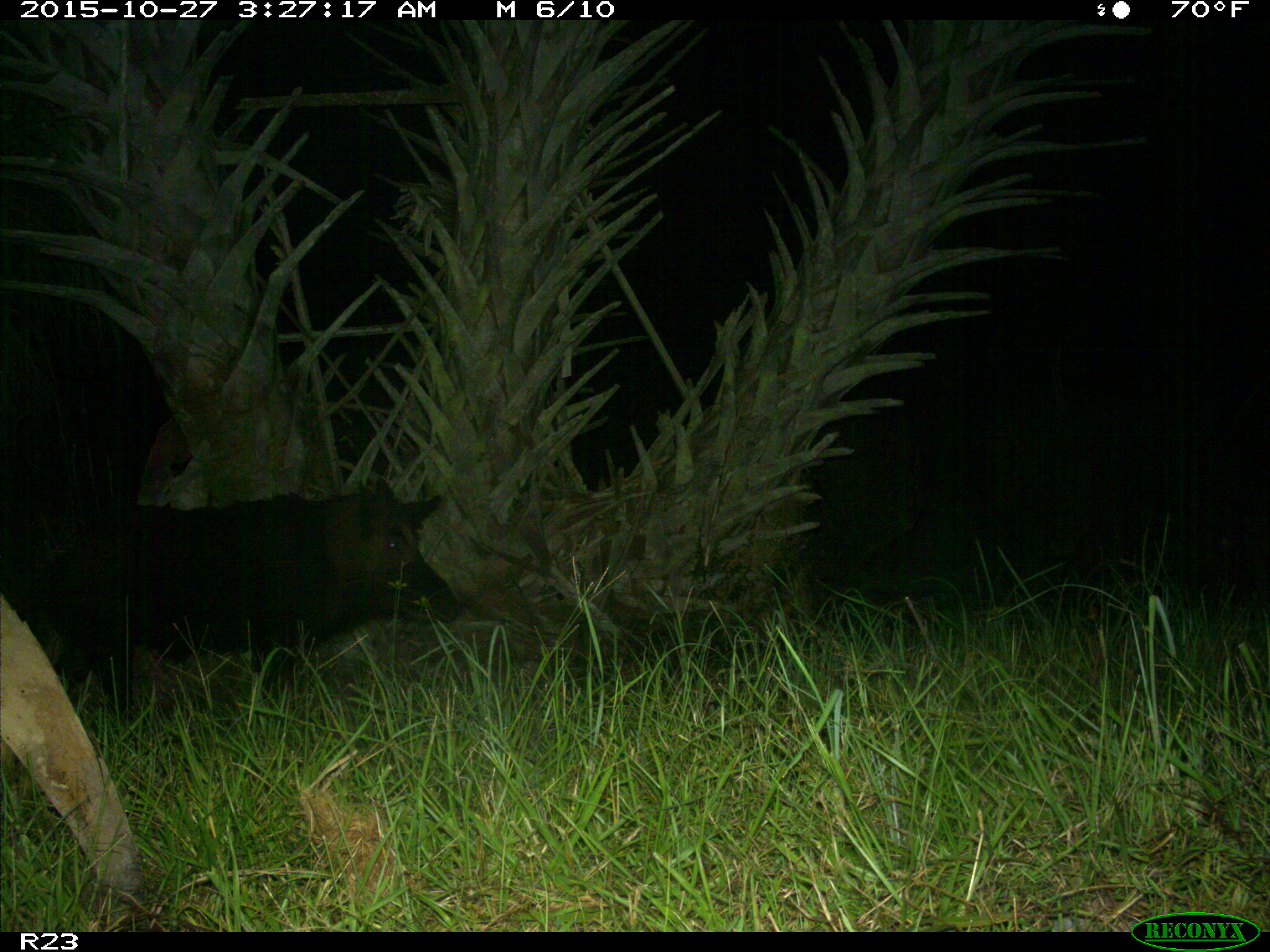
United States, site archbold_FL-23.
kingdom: Animalia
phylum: Chordata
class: Mammalia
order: Artiodactyla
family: Suidae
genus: Sus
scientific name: Sus scrofa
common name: wild boar